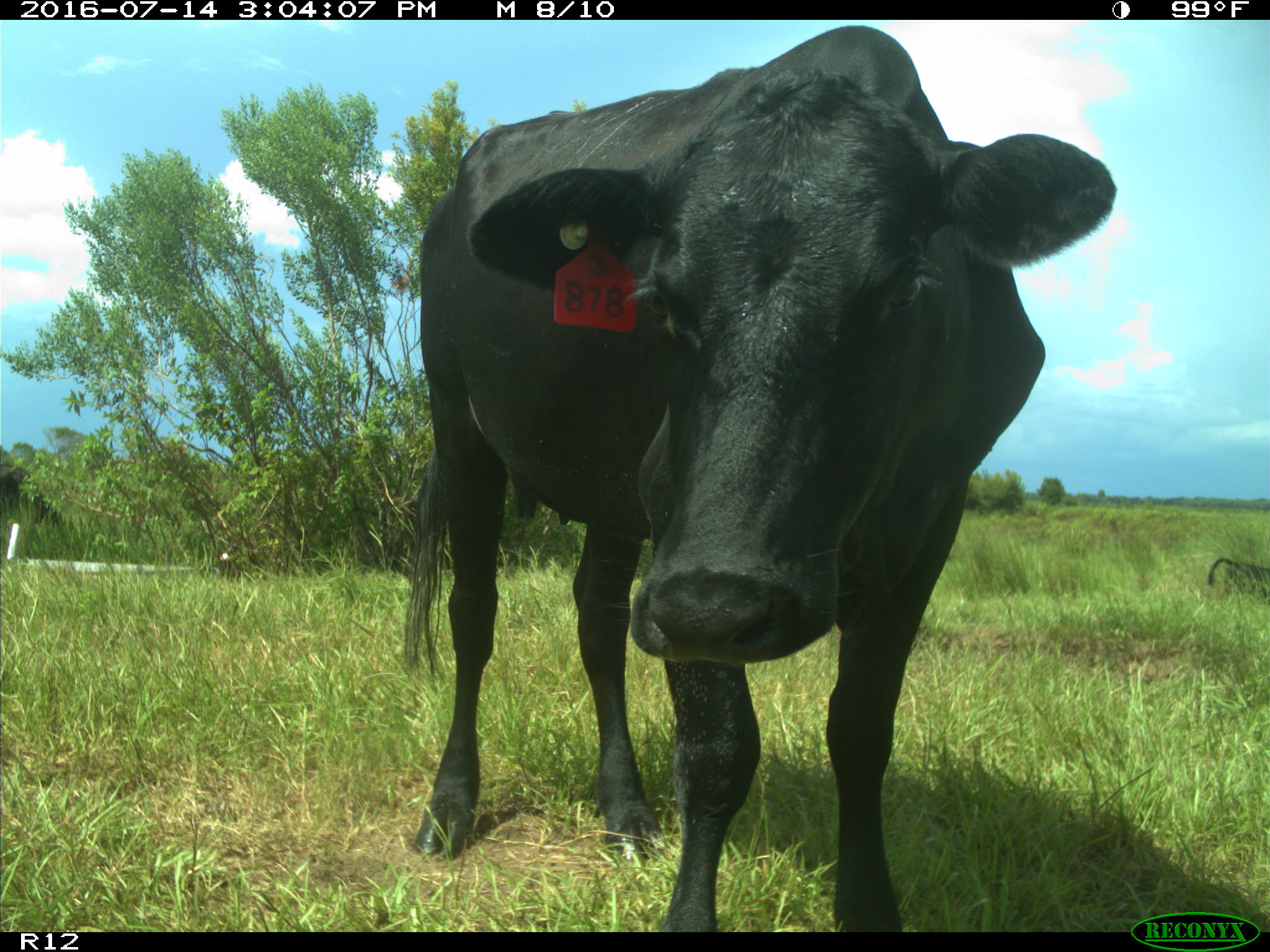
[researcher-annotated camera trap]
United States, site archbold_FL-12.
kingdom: Animalia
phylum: Chordata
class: Mammalia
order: Artiodactyla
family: Bovidae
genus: Bos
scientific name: Bos taurus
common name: domestic cow